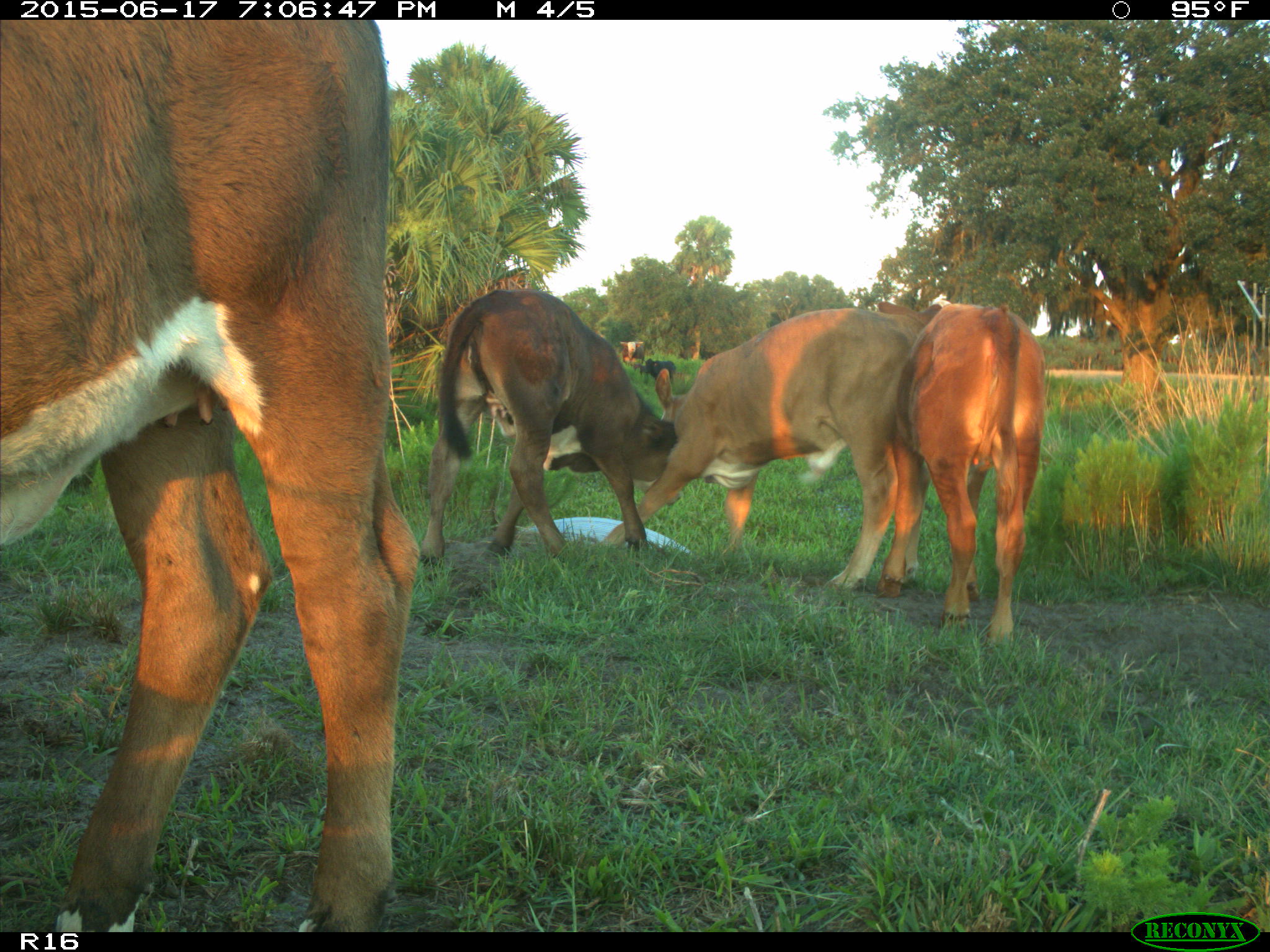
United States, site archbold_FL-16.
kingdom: Animalia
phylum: Chordata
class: Mammalia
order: Artiodactyla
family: Bovidae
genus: Bos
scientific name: Bos taurus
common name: domestic cow